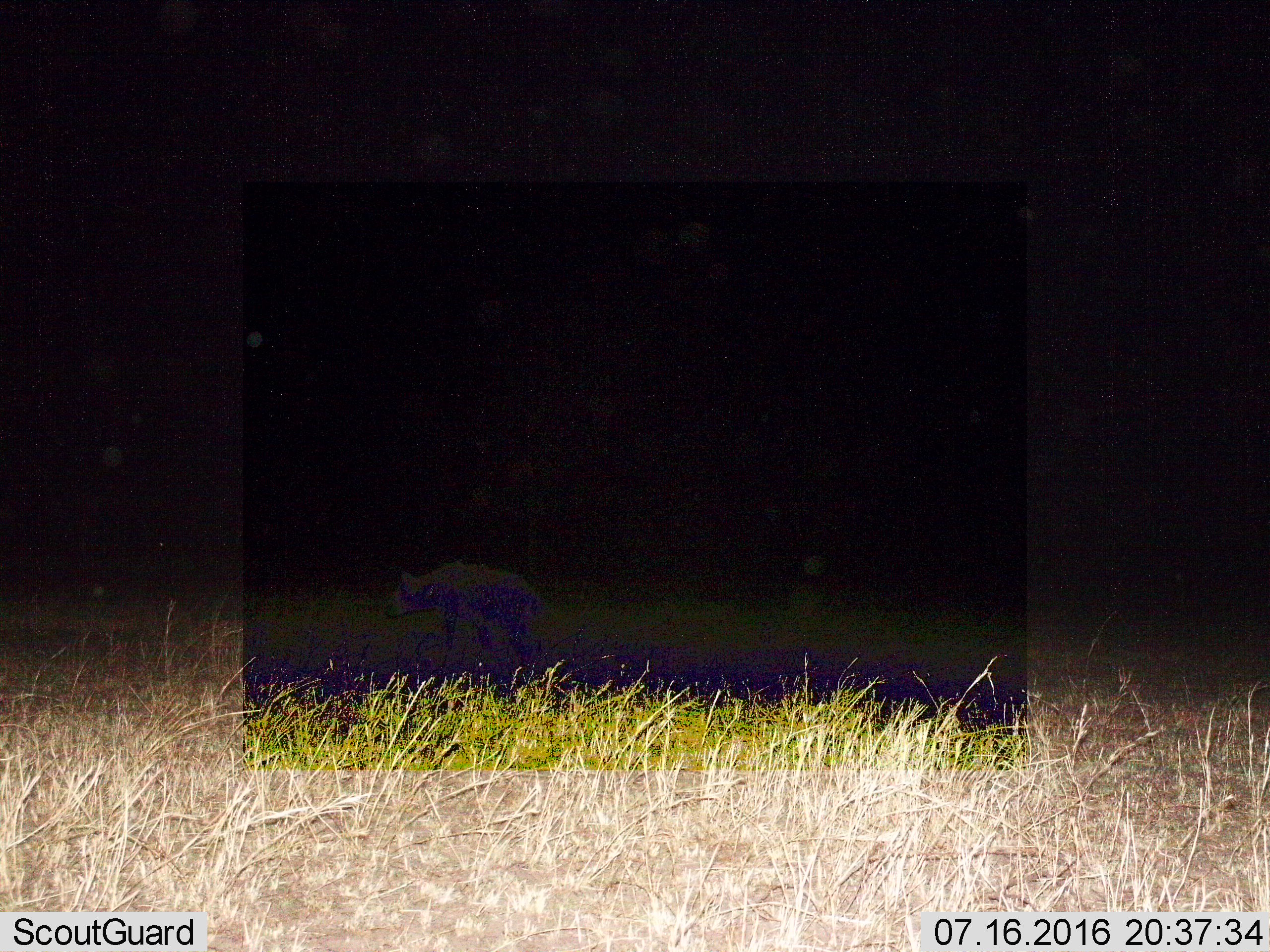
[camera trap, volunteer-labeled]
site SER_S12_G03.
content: unidentified animal